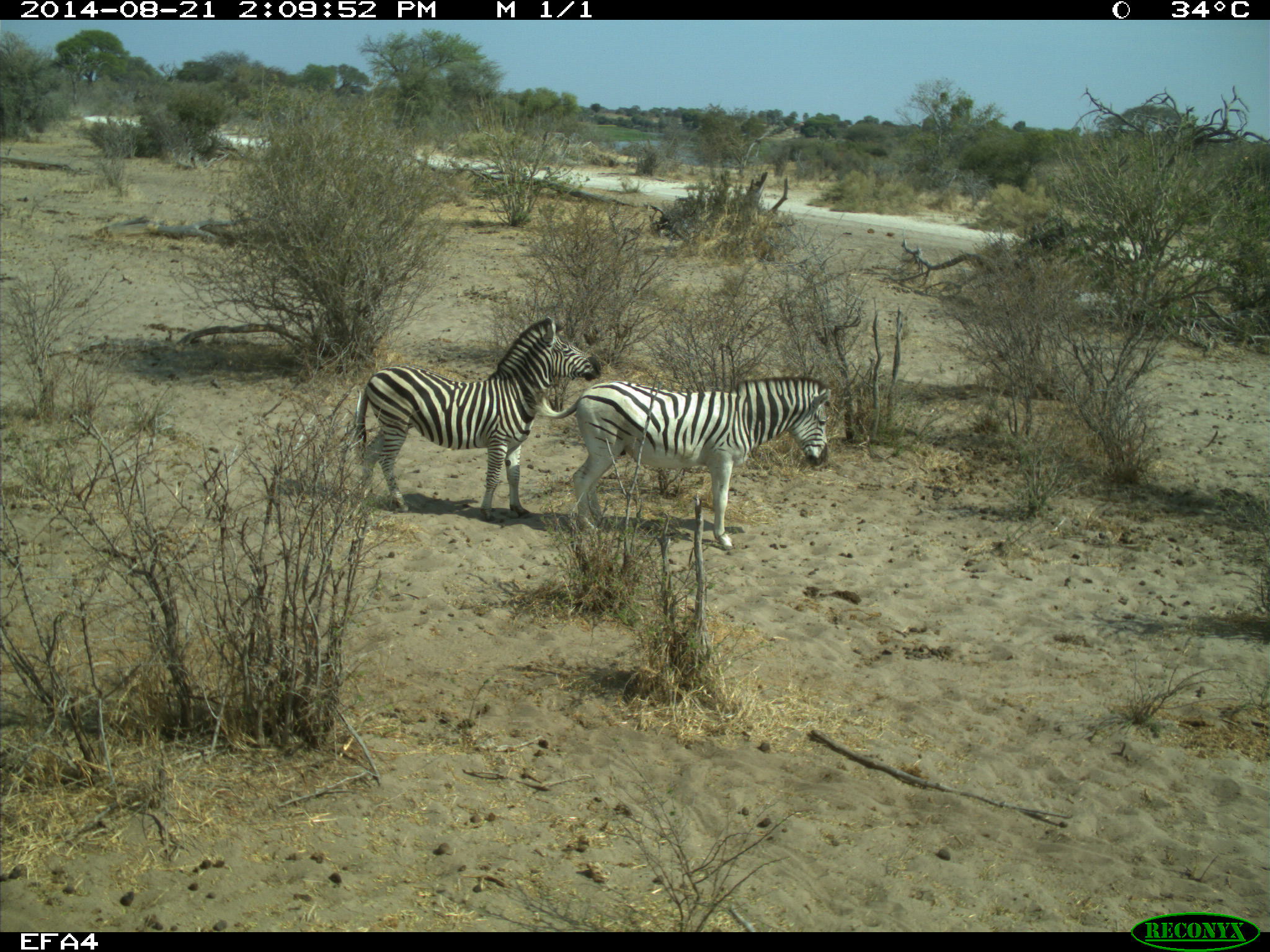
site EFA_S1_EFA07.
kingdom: Animalia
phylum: Chordata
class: Mammalia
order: Perissodactyla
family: Equidae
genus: Equus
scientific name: Equus quagga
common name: plains zebra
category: zebraplains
Zebraplains (plains zebra) (Equus quagga), count 2. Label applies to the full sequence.